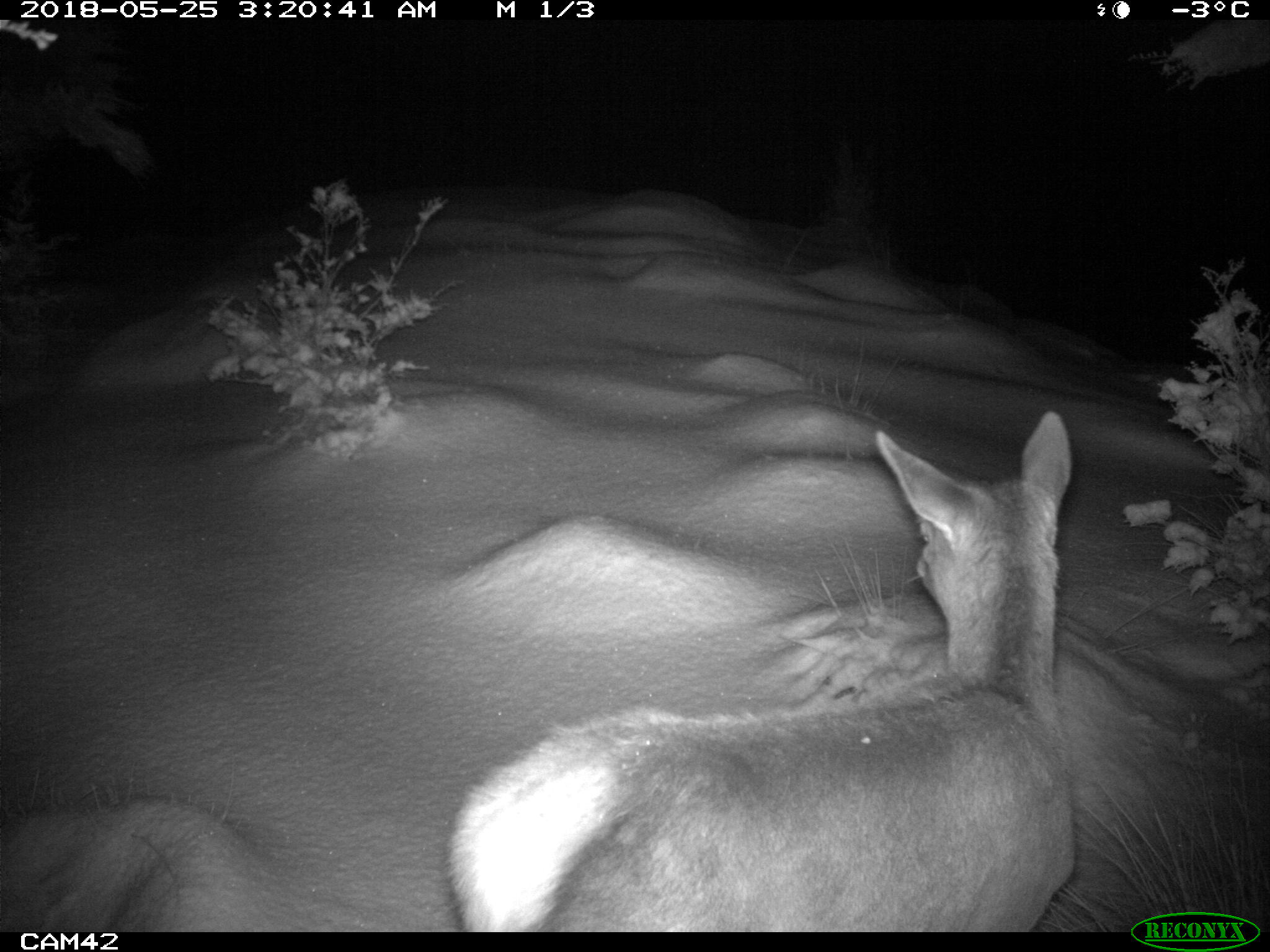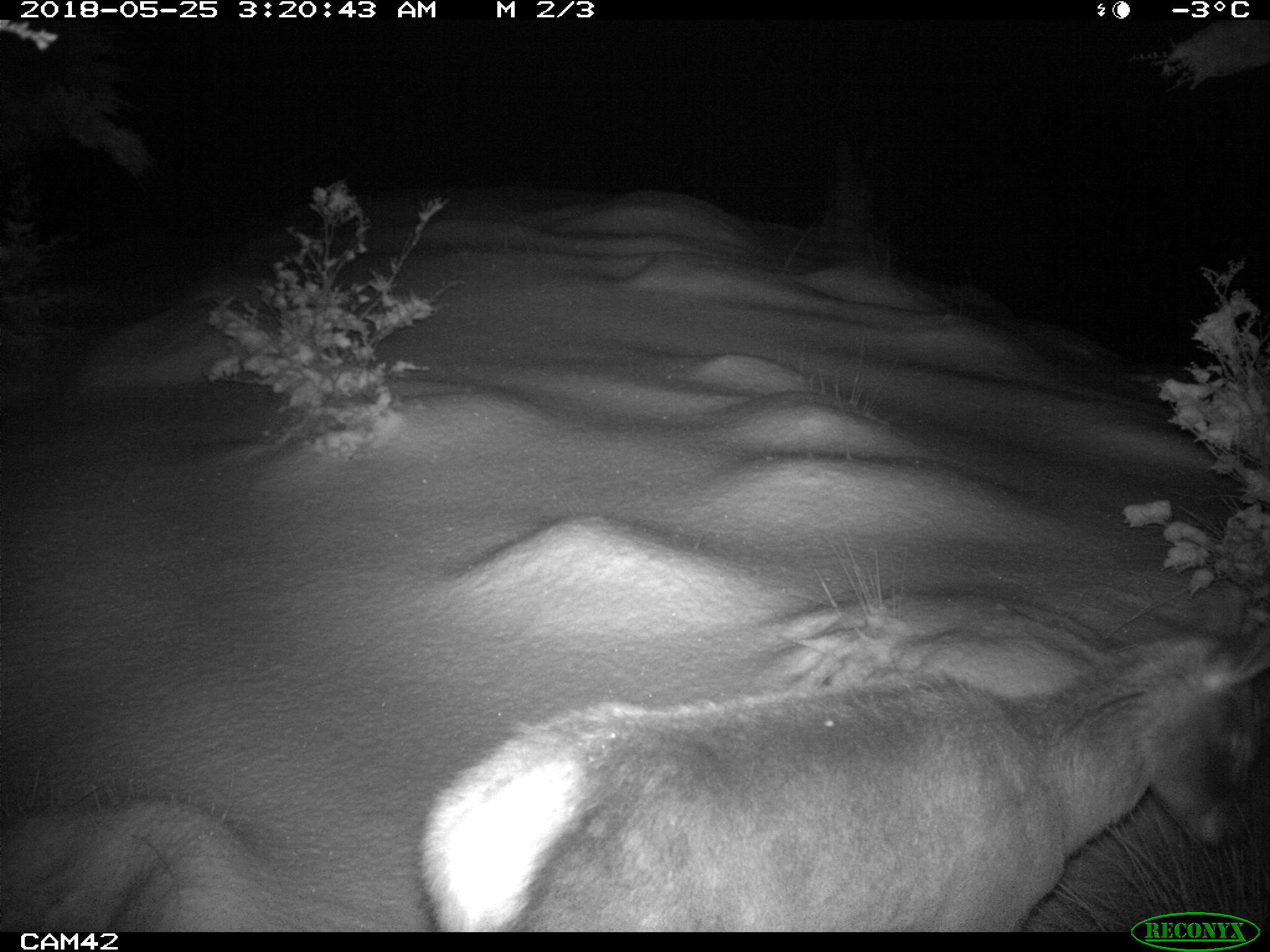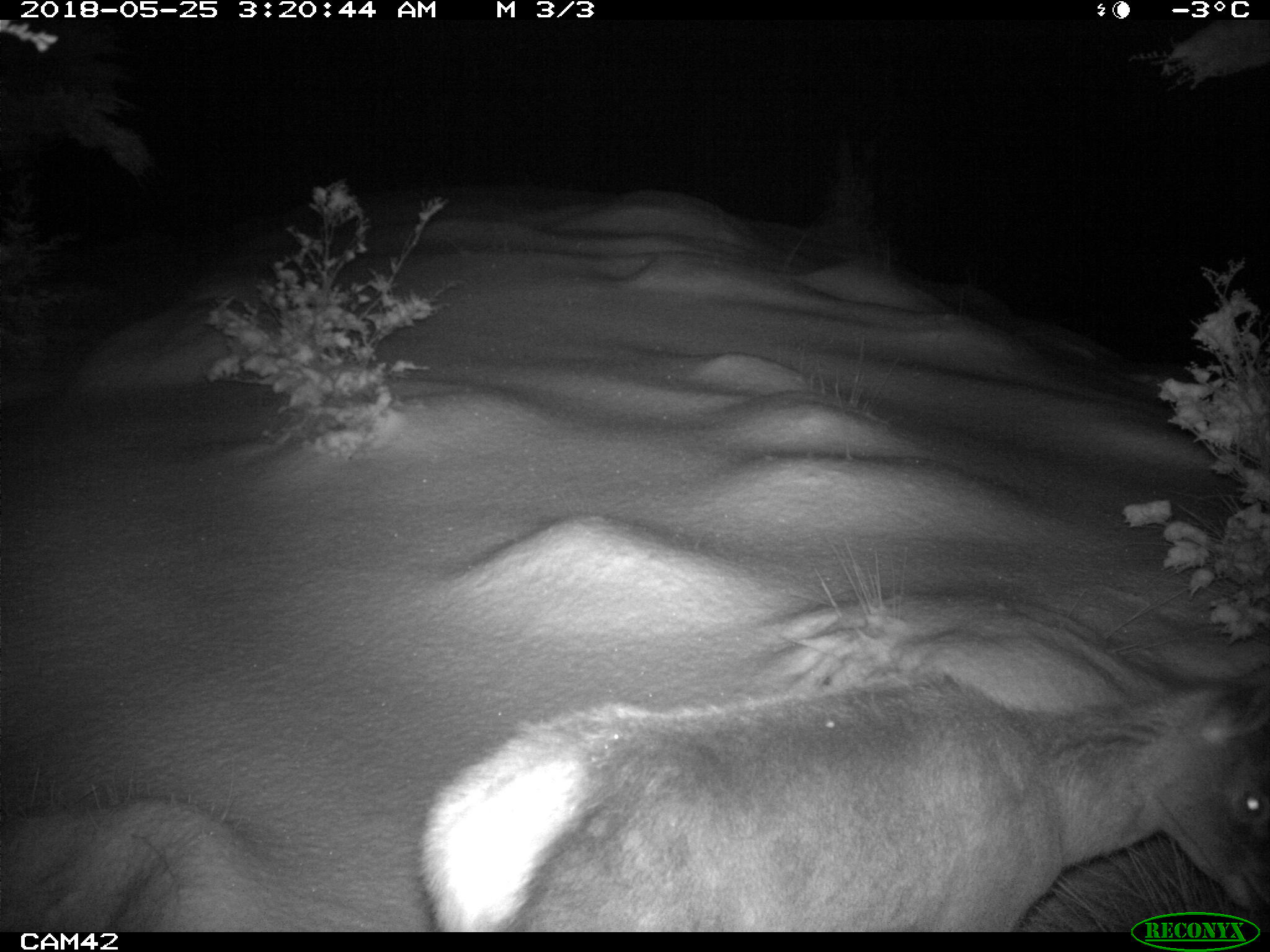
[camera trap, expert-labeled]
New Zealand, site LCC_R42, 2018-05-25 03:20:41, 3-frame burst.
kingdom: Animalia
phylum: Chordata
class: Mammalia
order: Artiodactyla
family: Cervidae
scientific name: Cervidae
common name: deer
Deer (Cervidae).